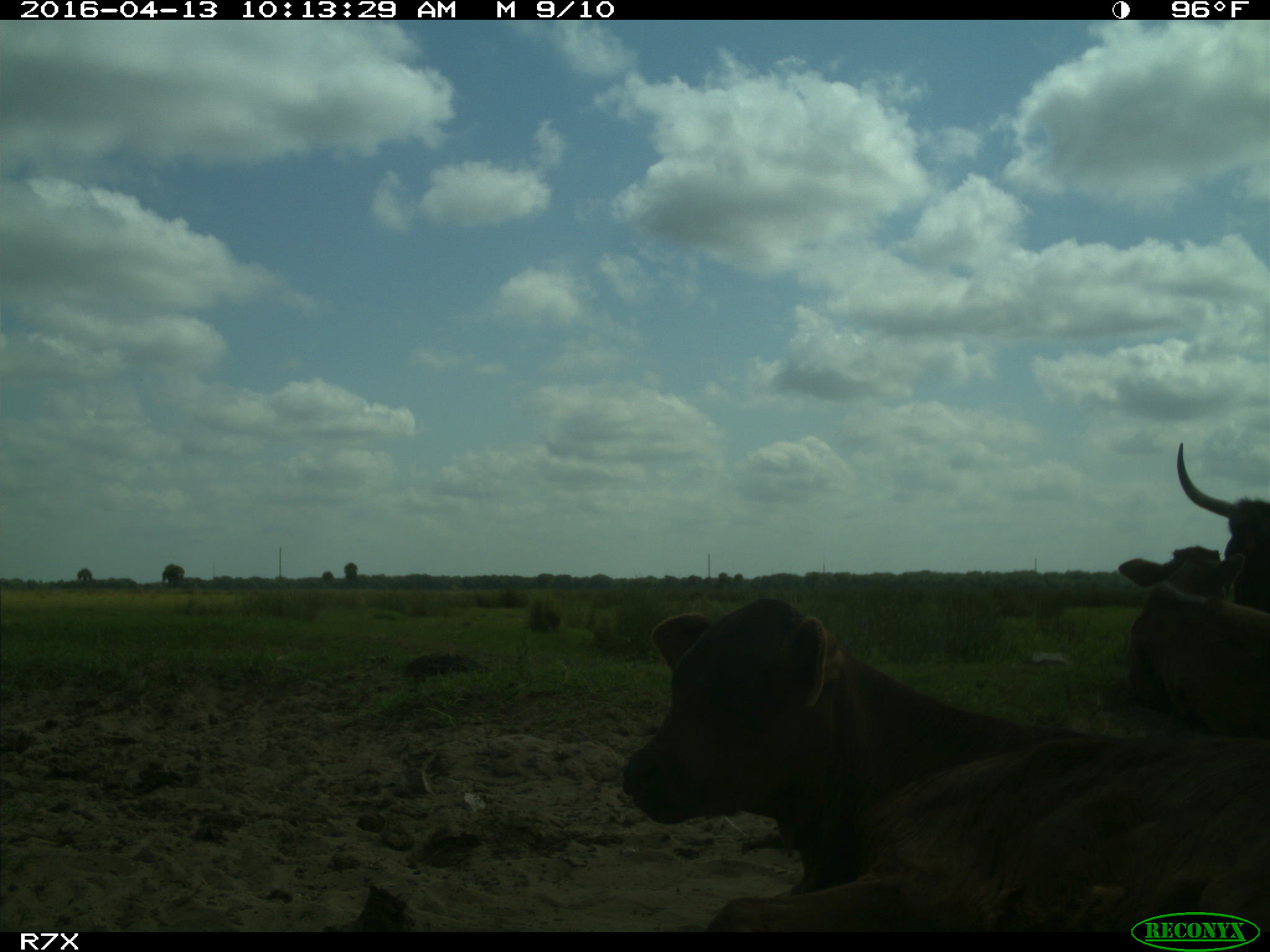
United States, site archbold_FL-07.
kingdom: Animalia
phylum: Chordata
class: Mammalia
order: Artiodactyla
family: Bovidae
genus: Bos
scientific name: Bos taurus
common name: domestic cow